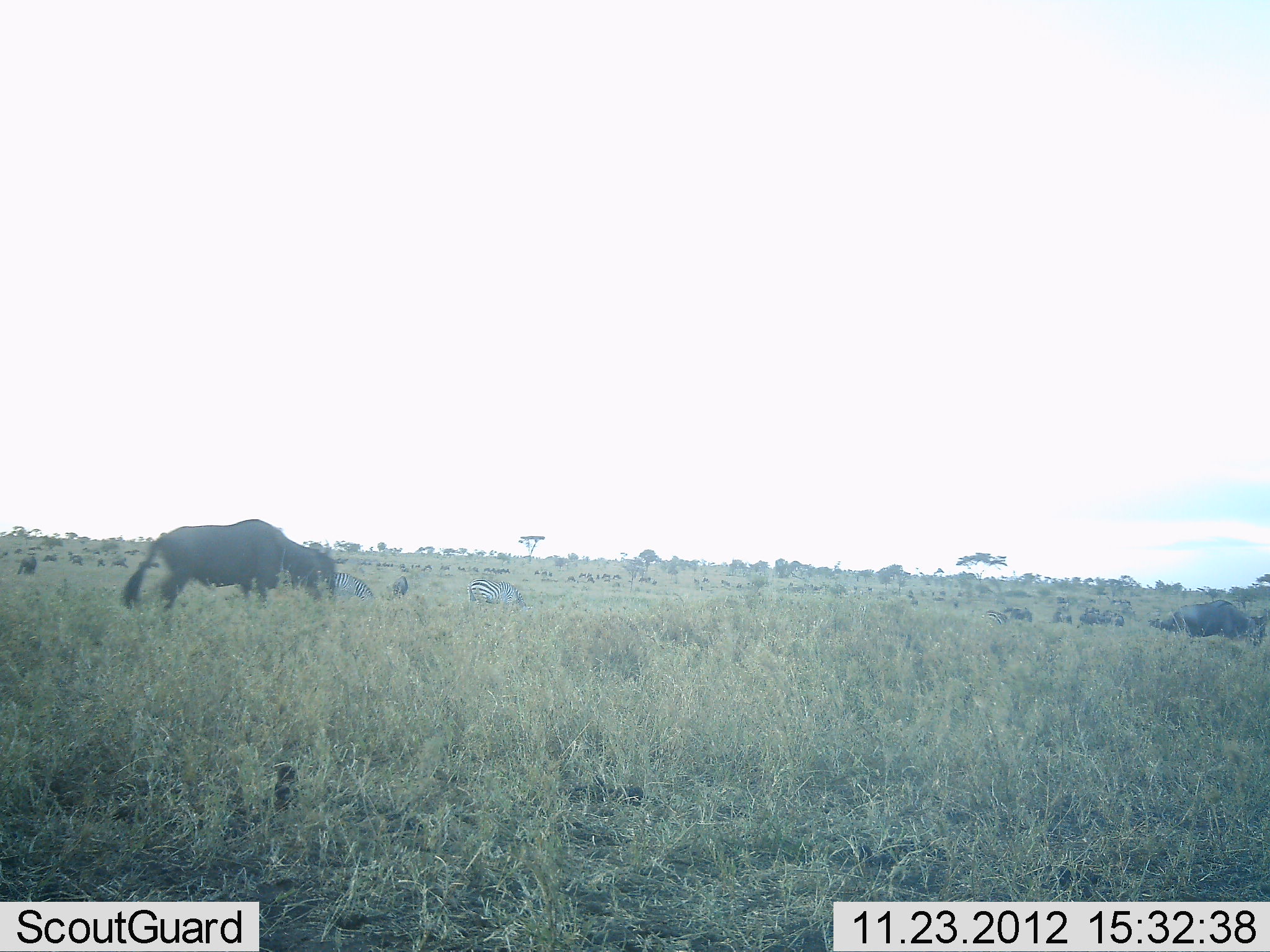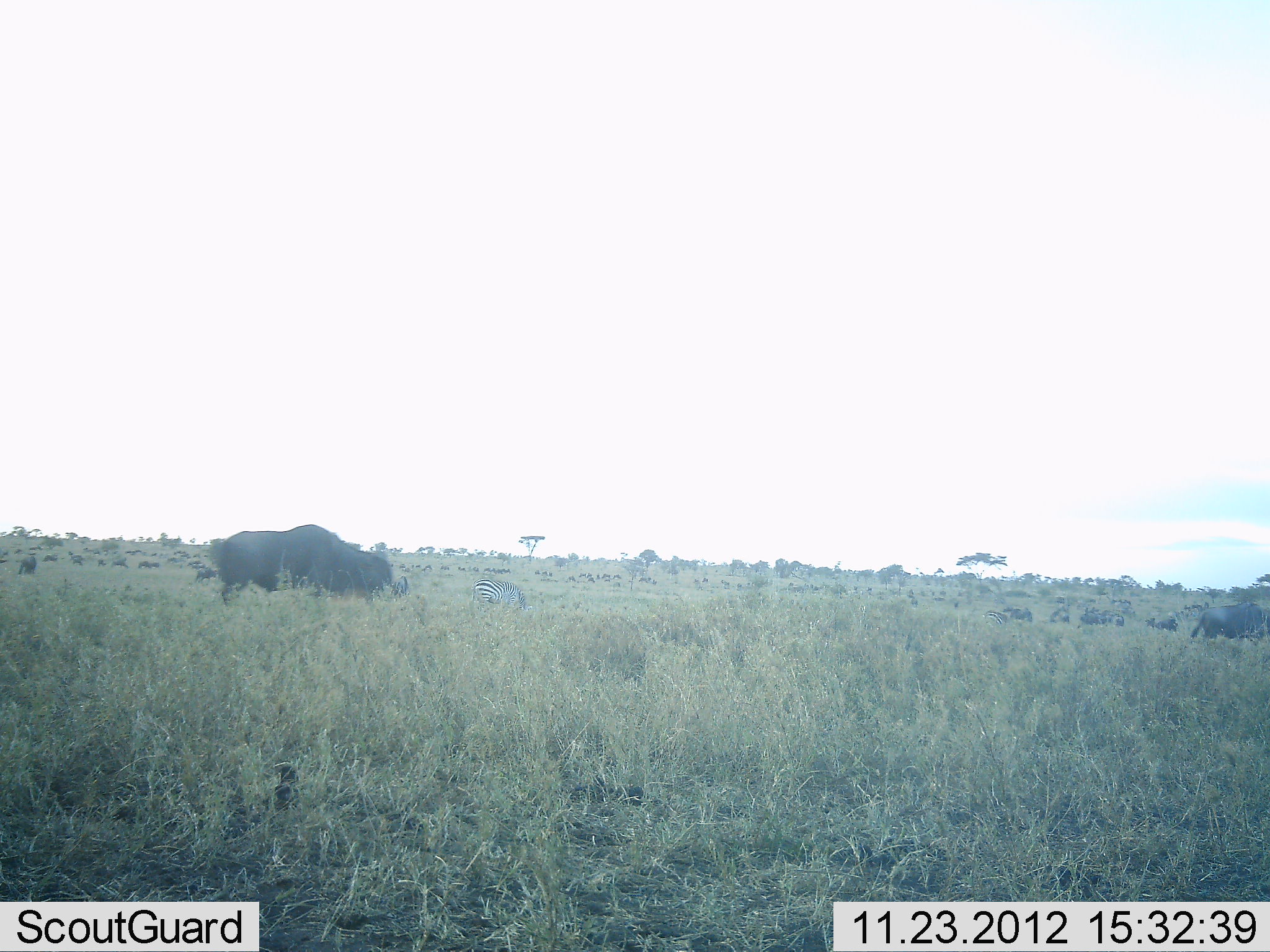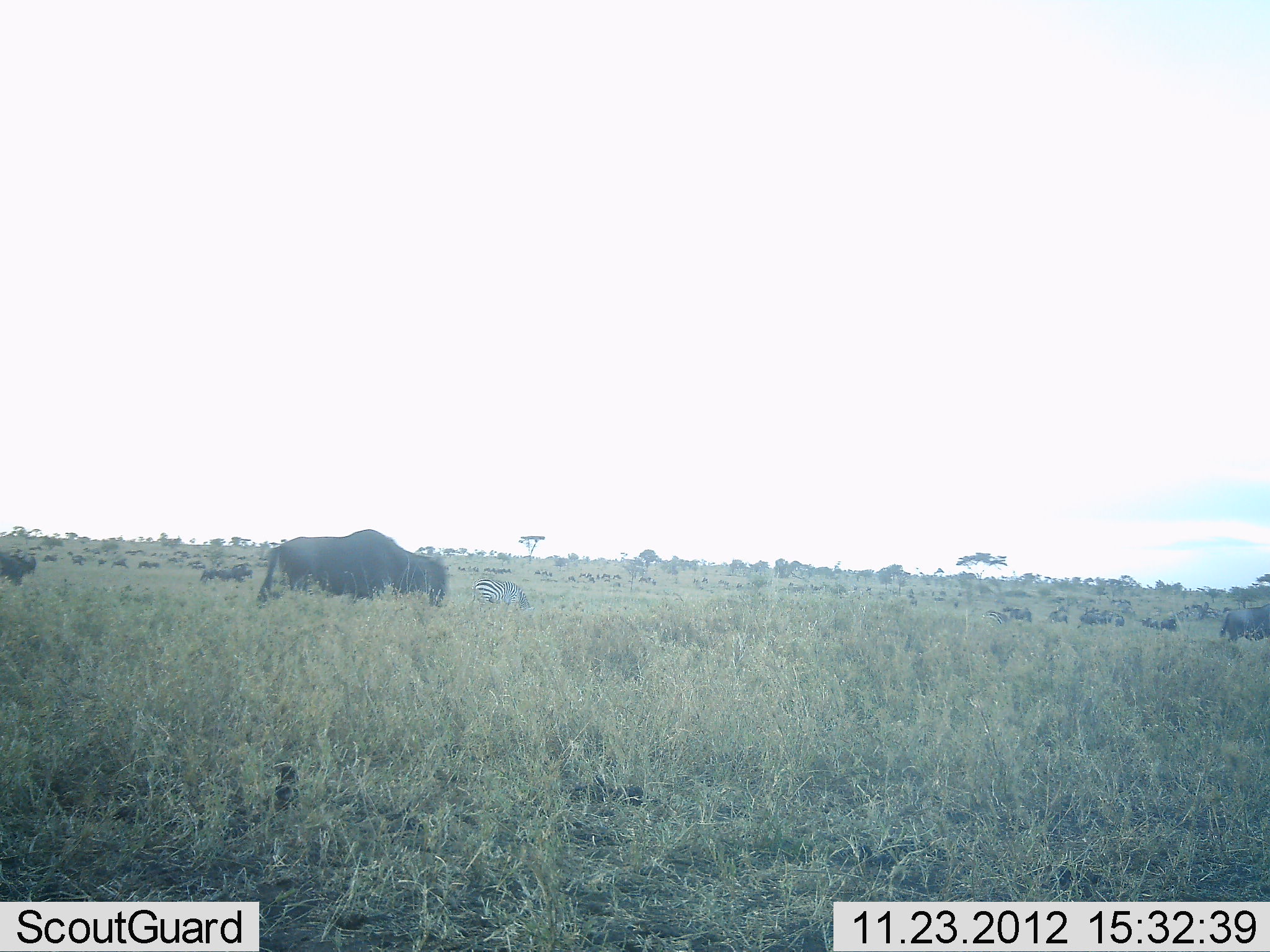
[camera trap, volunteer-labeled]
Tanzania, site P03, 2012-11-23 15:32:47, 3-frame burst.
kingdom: Animalia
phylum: Chordata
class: Mammalia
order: Artiodactyla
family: Bovidae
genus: Connochaetes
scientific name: Connochaetes taurinus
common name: blue wildebeest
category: wildebeest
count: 6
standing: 26%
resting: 5%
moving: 95%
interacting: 0%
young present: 0%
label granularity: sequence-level